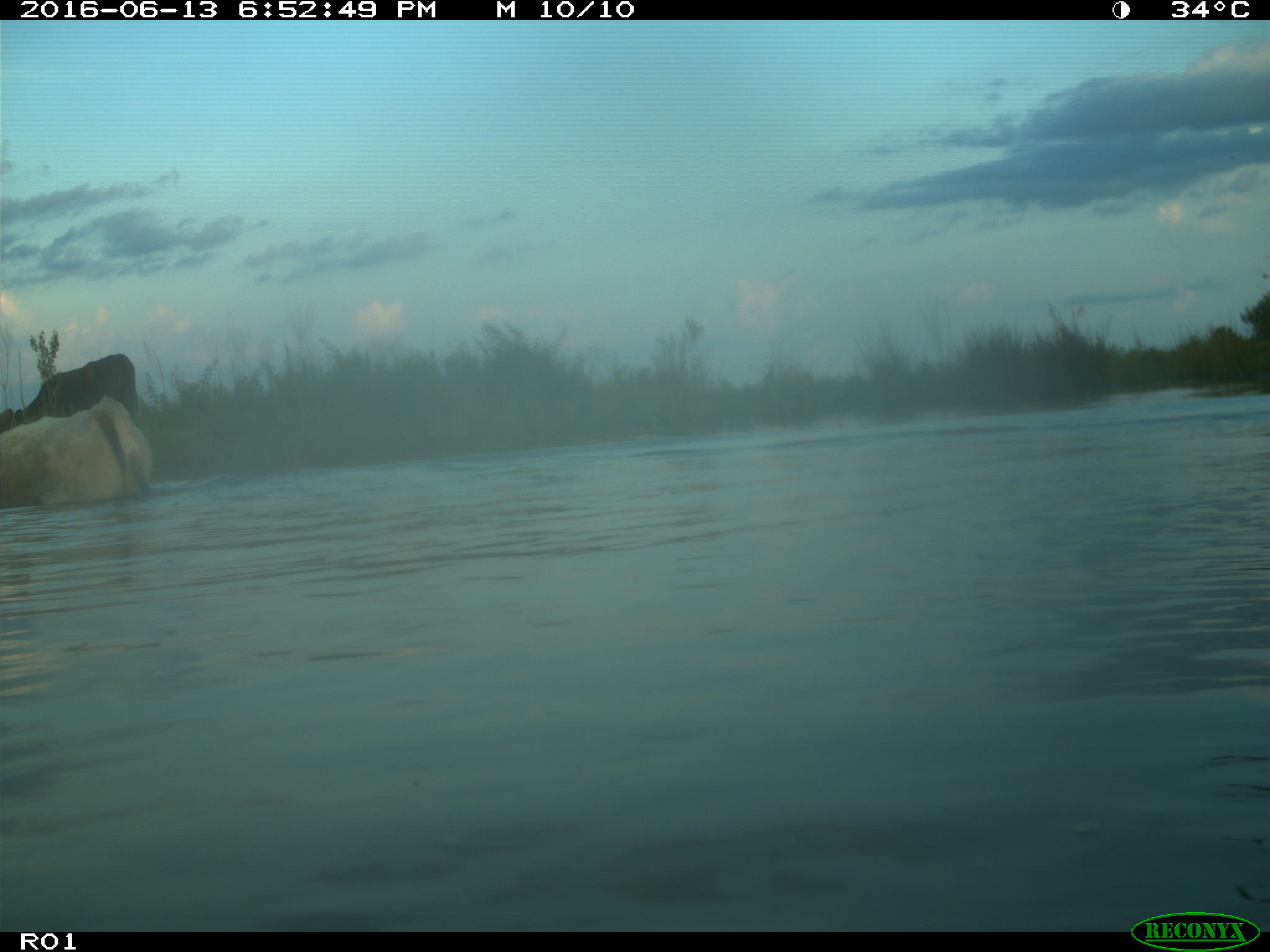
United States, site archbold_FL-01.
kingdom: Animalia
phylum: Chordata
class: Mammalia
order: Artiodactyla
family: Bovidae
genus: Bos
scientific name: Bos taurus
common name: domestic cow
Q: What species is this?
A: Bos taurus (domestic cow).